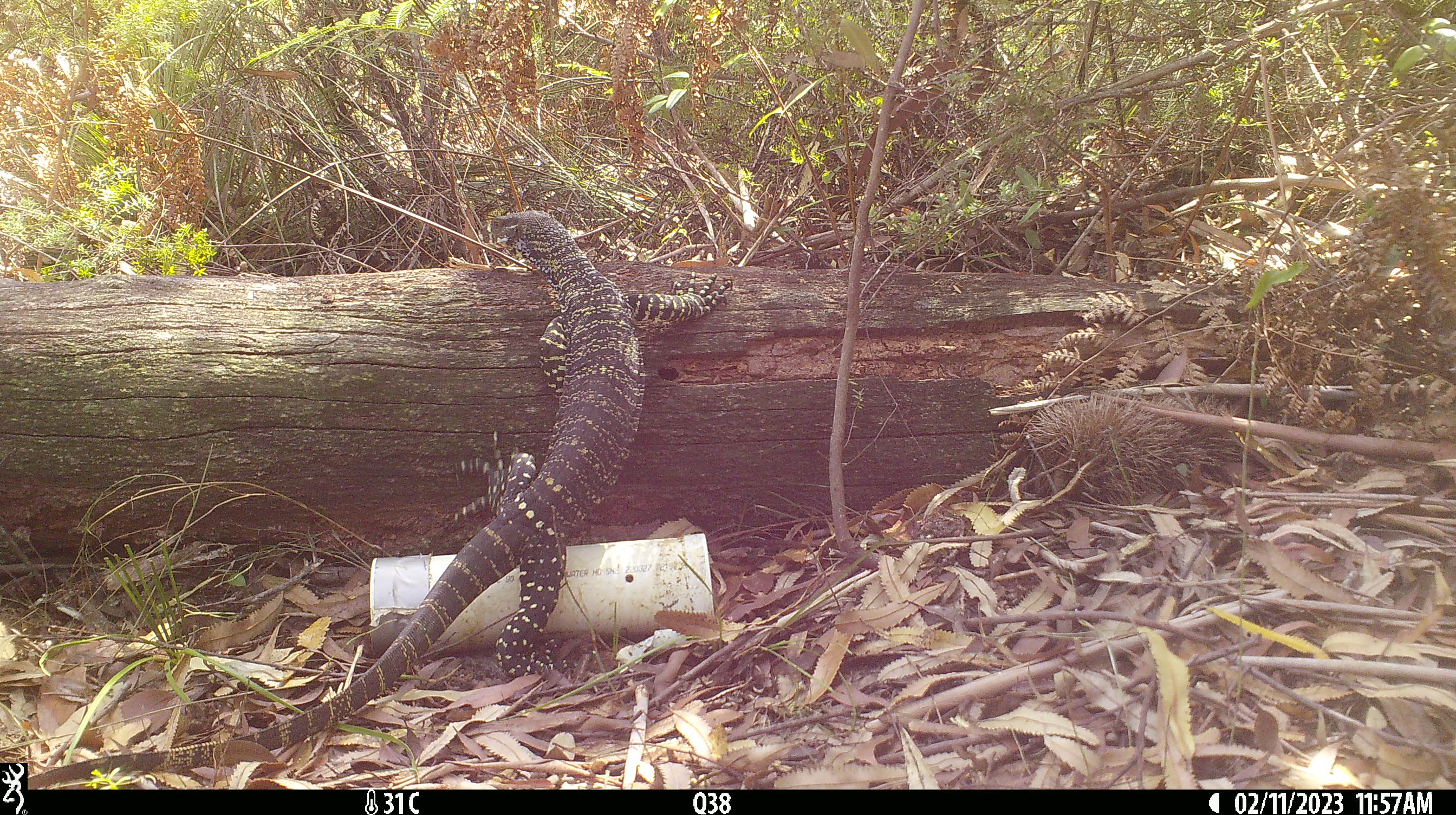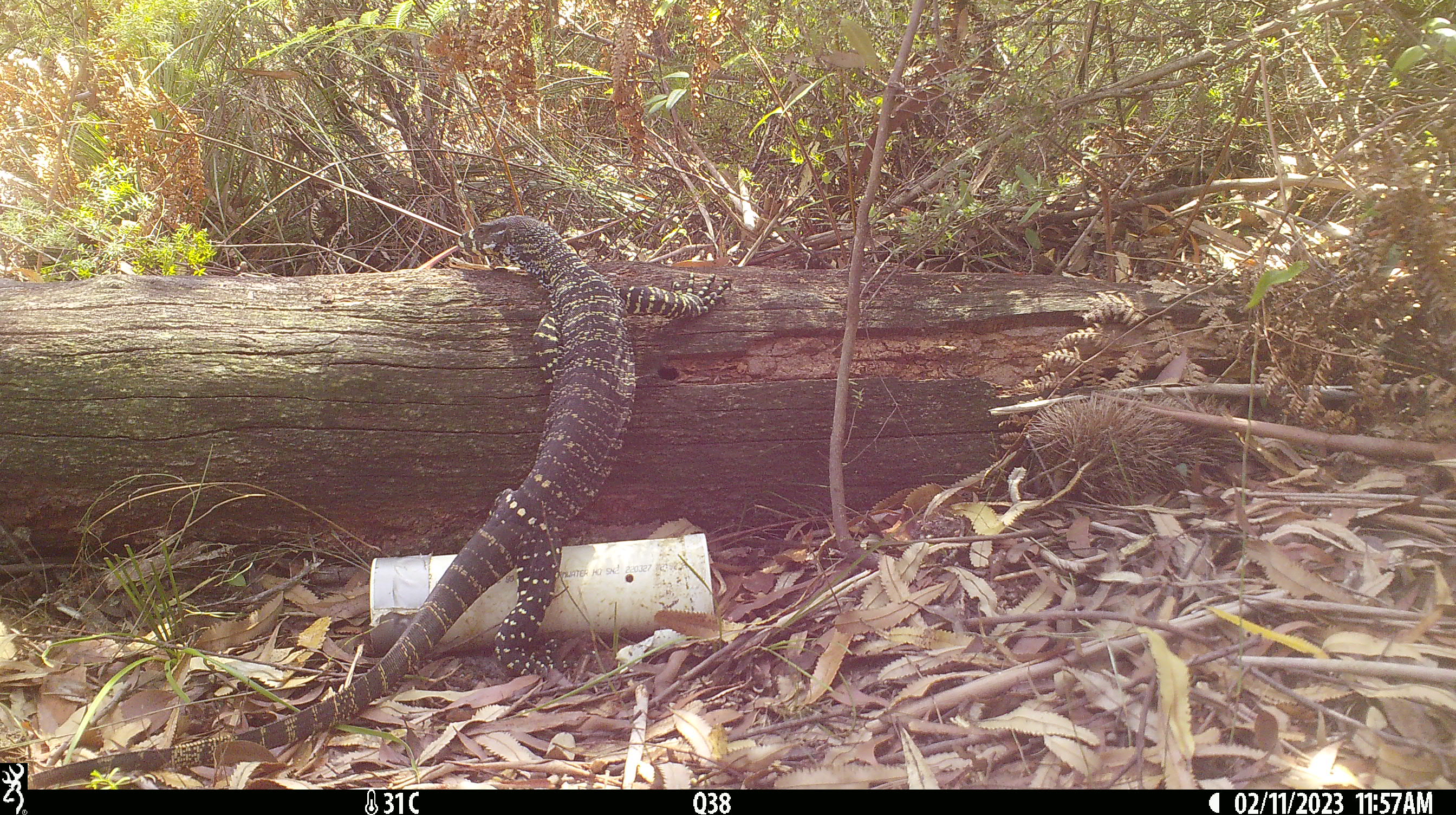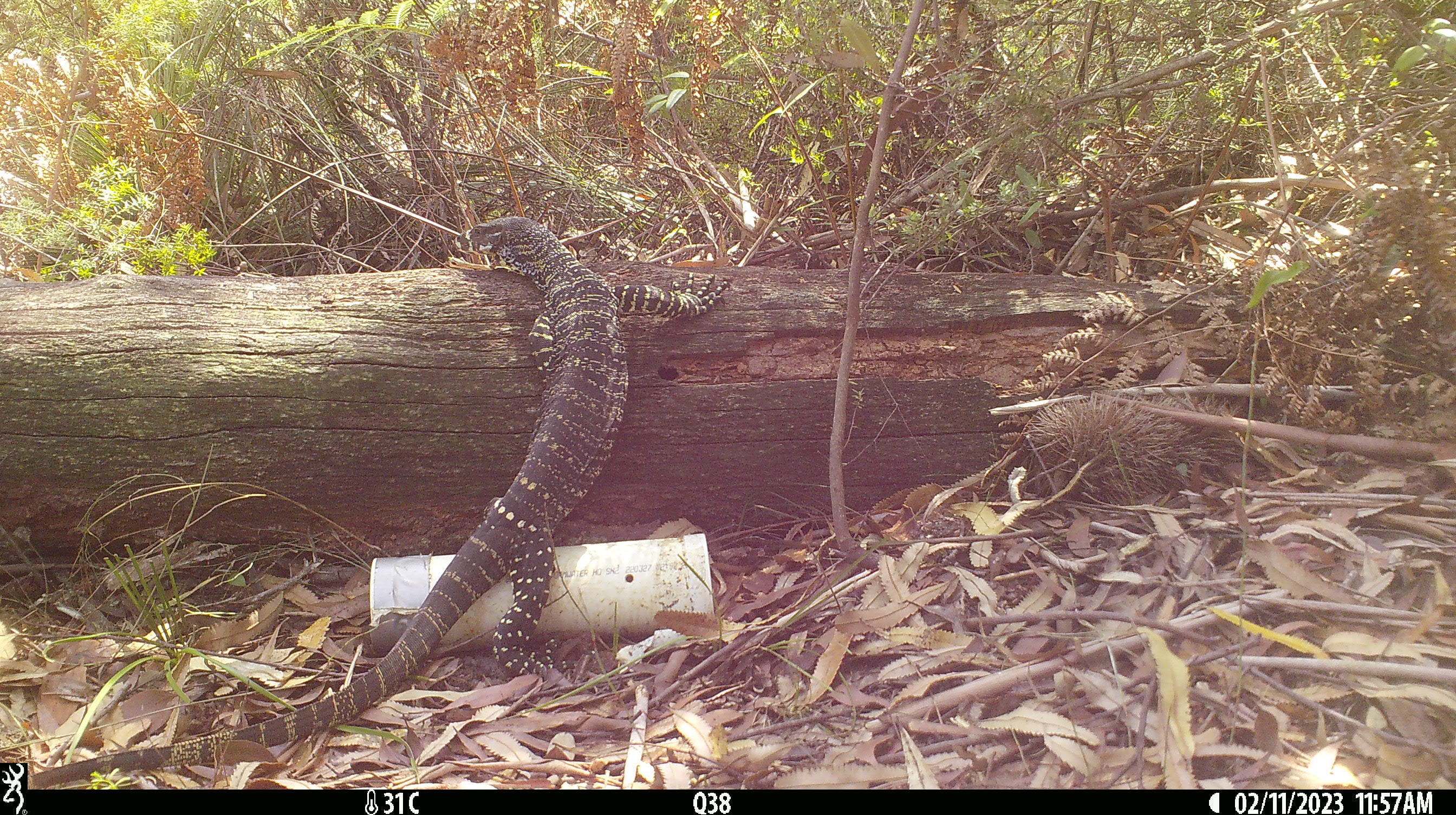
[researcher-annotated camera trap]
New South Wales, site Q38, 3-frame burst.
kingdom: Animalia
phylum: Chordata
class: Reptilia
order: Squamata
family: Varanidae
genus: Varanus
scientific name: Varanus varius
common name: lace monitor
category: goanna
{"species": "goanna (lace monitor) (Varanus varius)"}